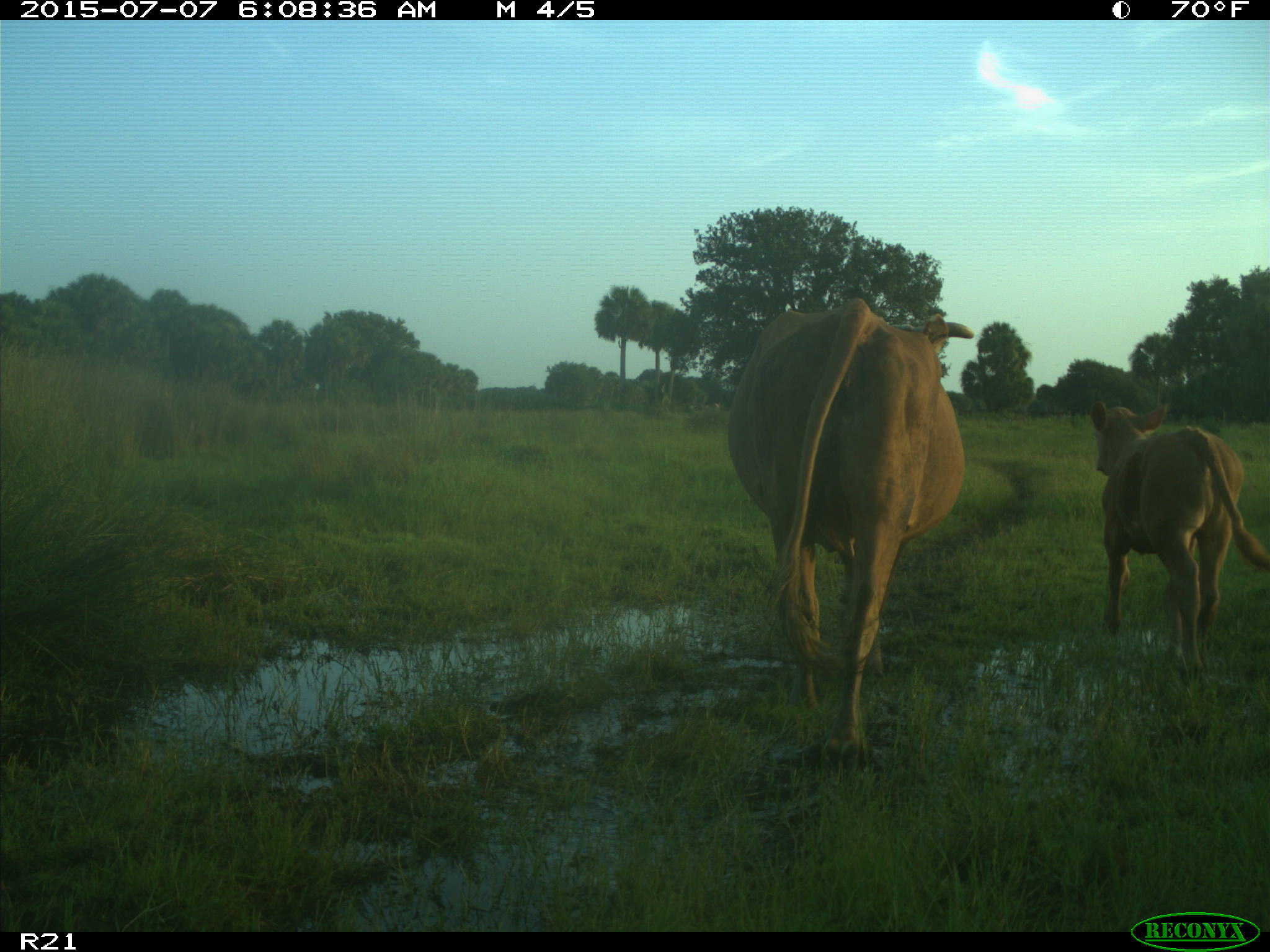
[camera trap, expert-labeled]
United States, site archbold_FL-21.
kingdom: Animalia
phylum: Chordata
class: Mammalia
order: Artiodactyla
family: Bovidae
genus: Bos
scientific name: Bos taurus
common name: domestic cow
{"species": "Bos taurus (domestic cow)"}